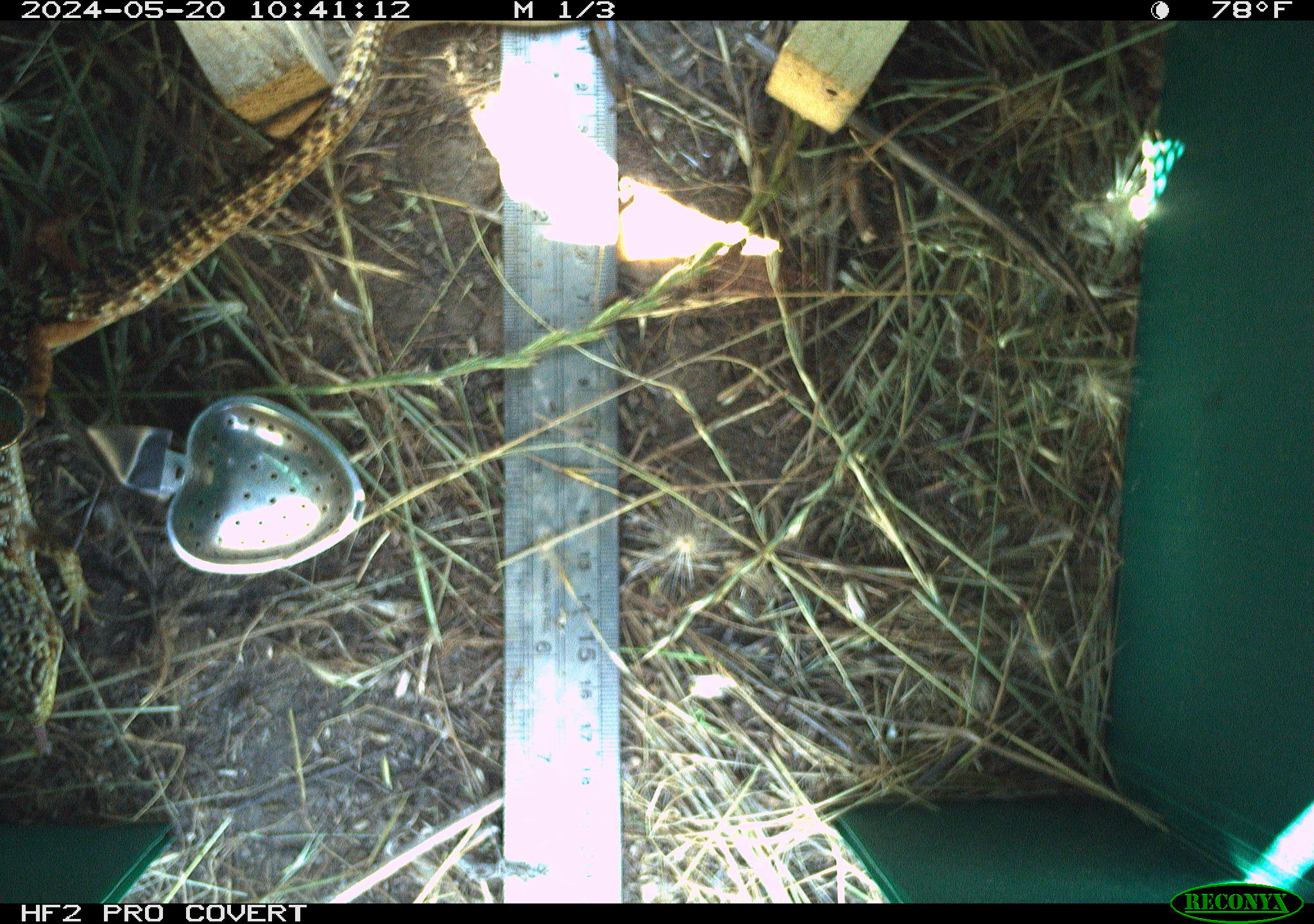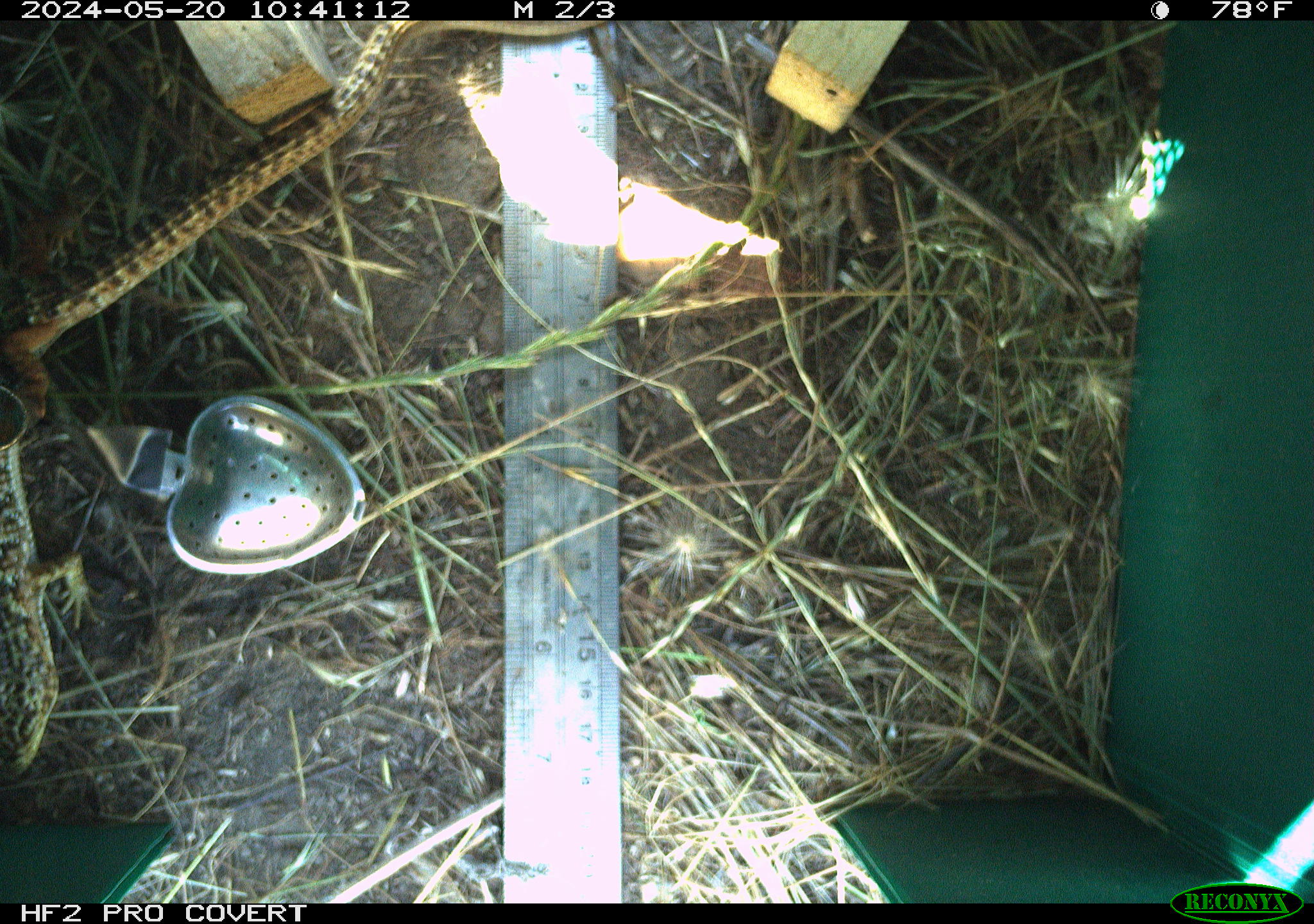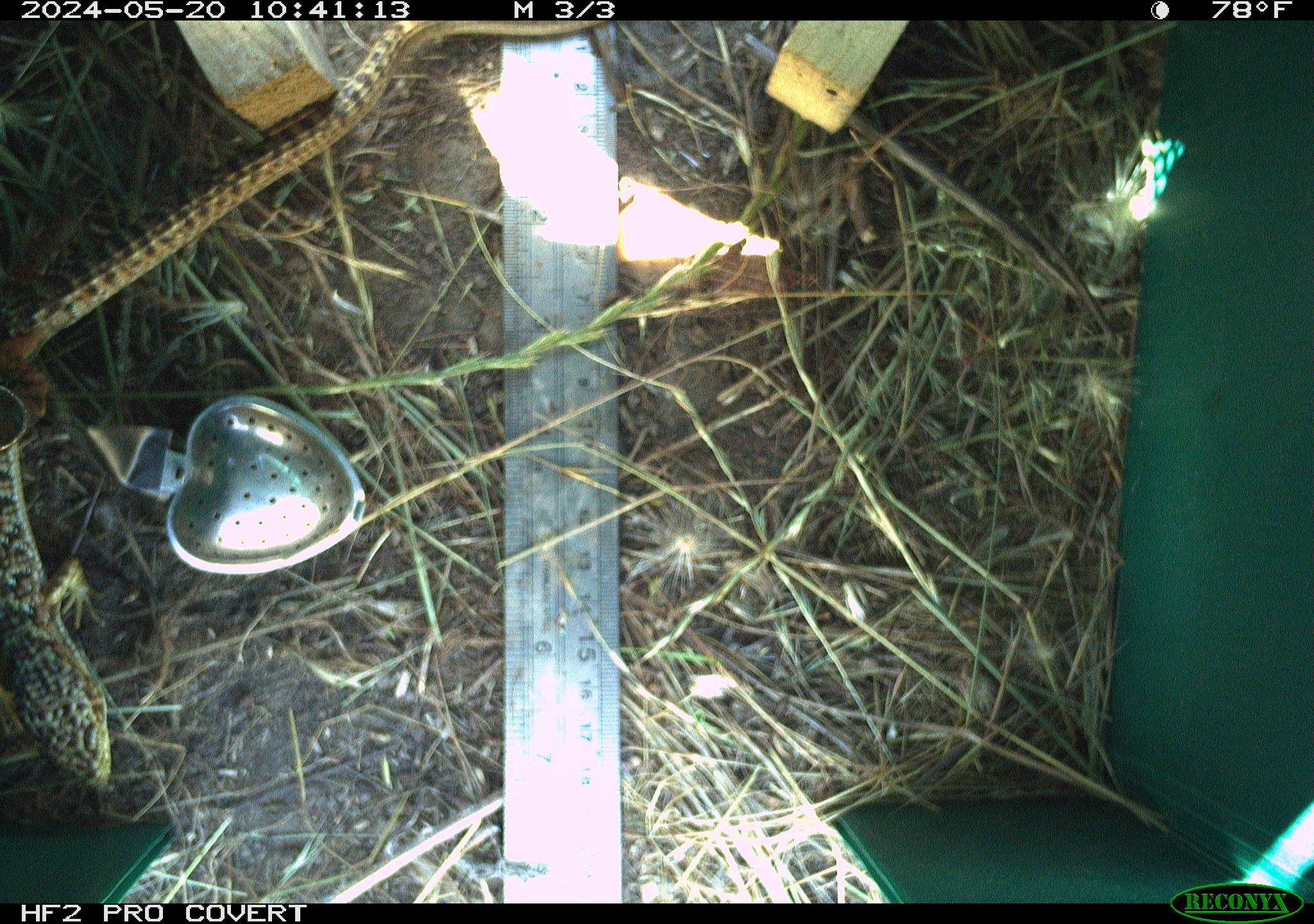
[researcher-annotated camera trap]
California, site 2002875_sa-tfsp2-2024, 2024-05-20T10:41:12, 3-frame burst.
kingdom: Animalia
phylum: Chordata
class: Reptilia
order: Squamata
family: Anguidae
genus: Elgaria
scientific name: Elgaria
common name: alligator lizards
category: elgaria species